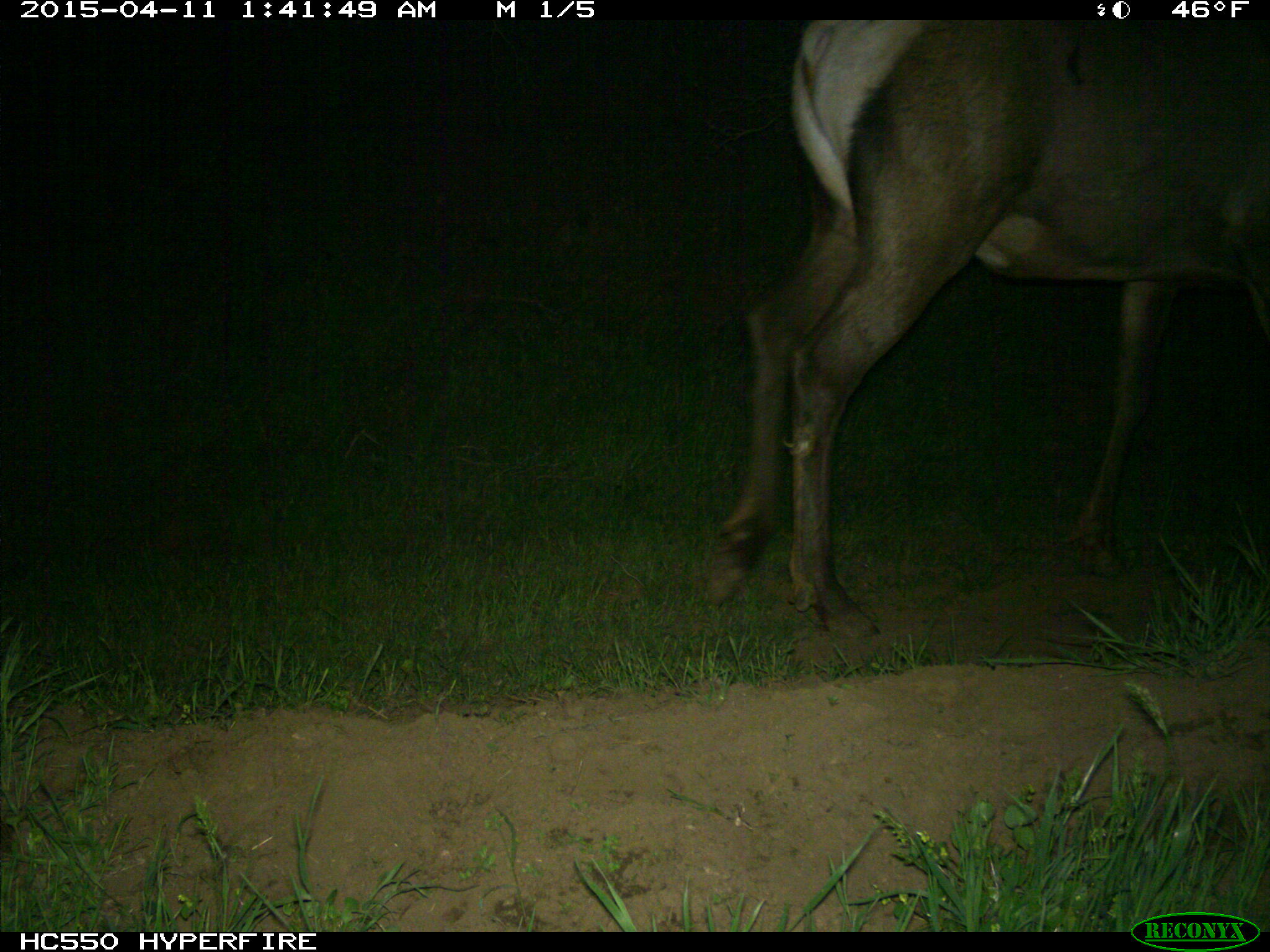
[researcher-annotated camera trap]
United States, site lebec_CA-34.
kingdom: Animalia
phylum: Chordata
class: Mammalia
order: Artiodactyla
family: Cervidae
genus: Cervus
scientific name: Cervus canadensis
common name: elk